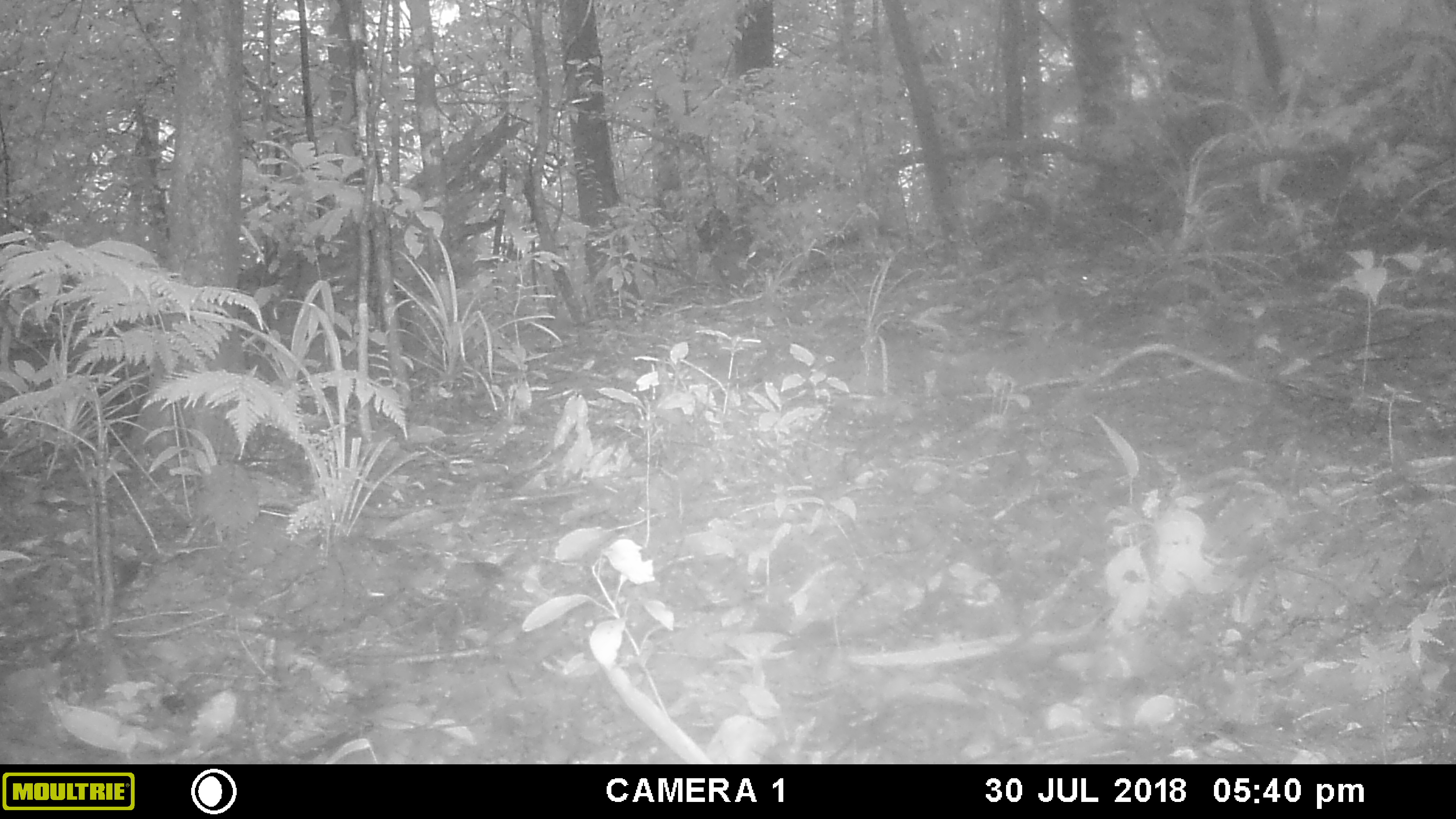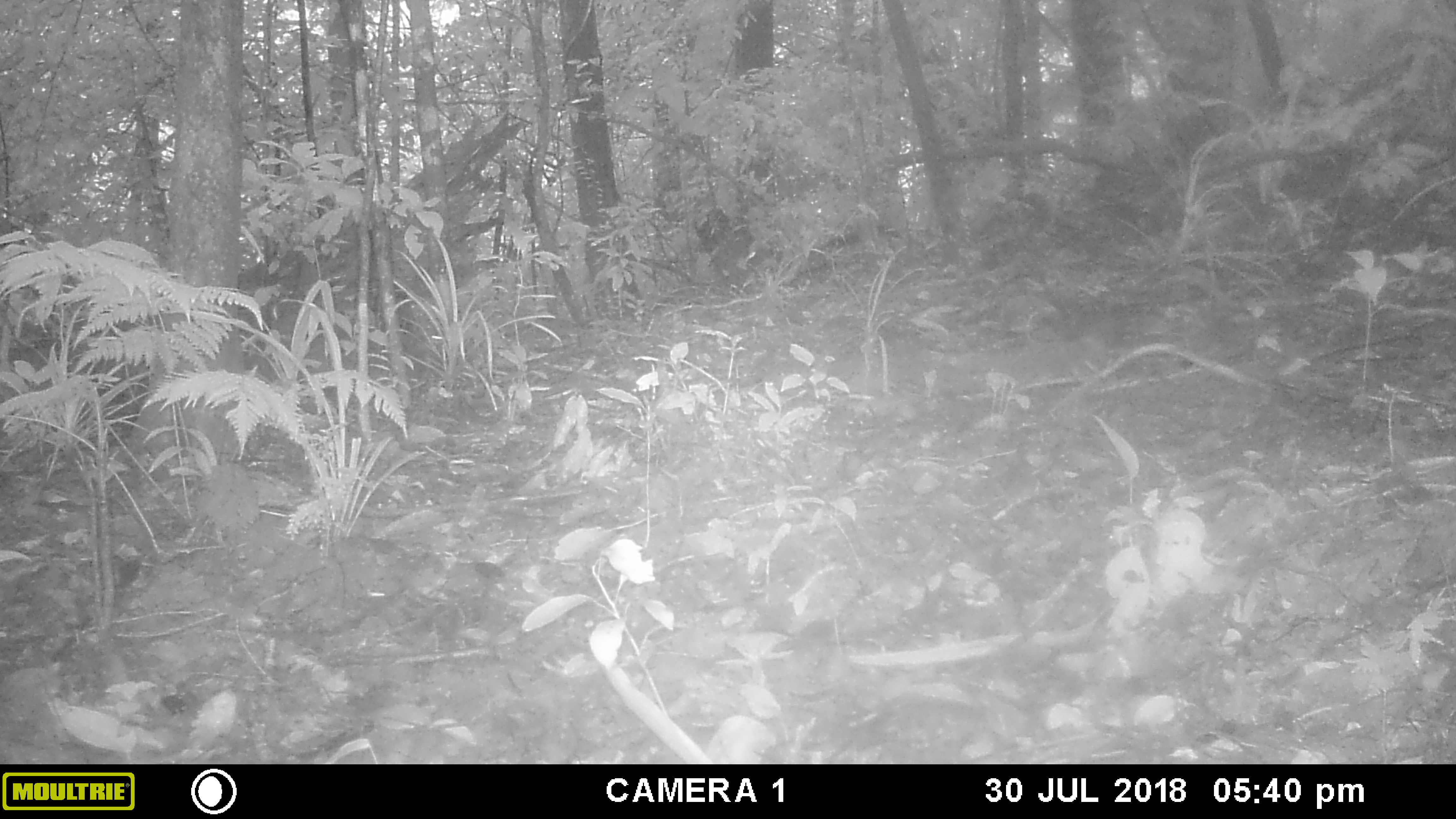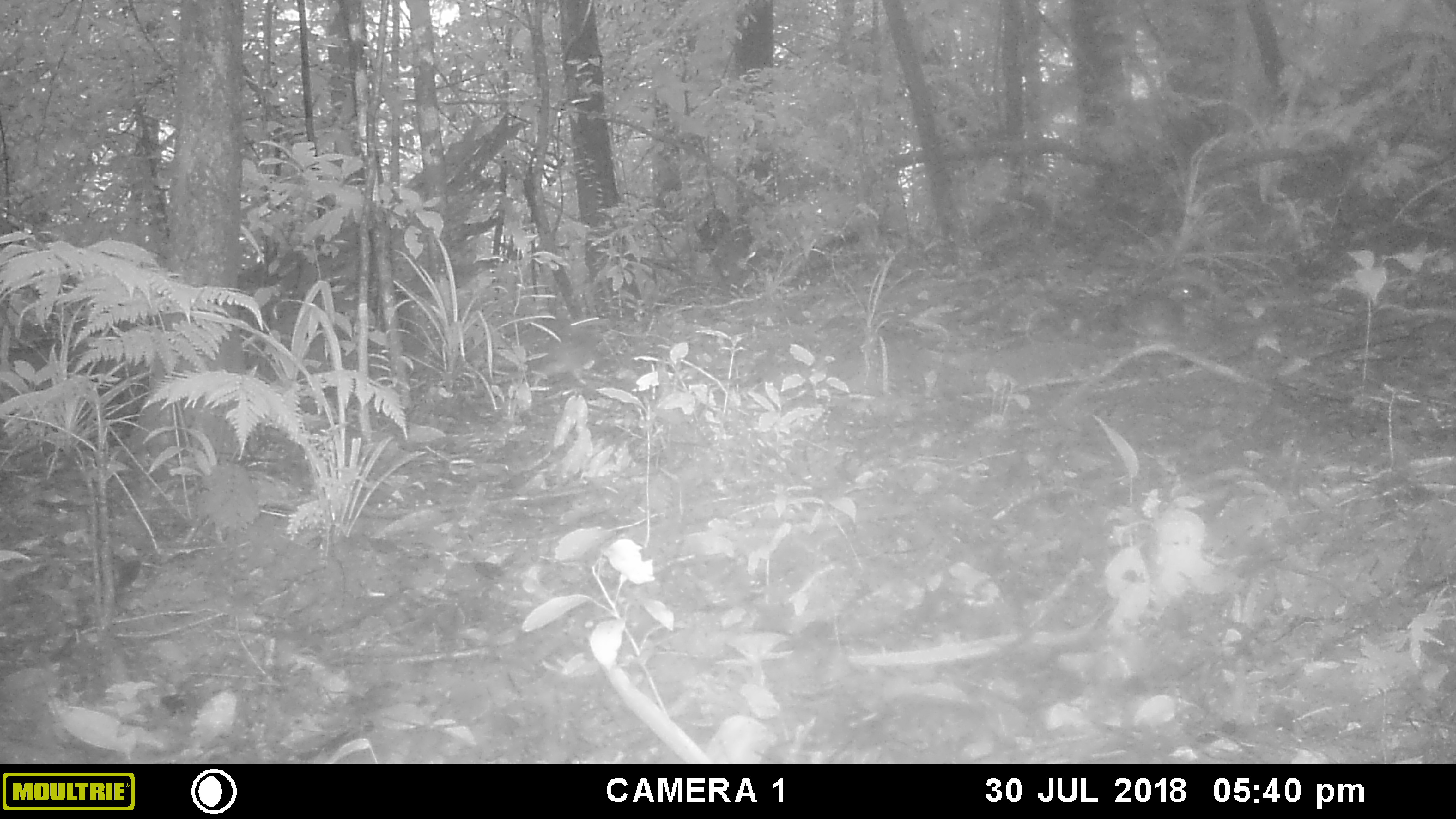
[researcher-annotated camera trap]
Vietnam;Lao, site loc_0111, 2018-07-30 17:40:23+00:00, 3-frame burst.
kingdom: Animalia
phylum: Chordata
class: Mammalia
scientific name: Mammalia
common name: mammal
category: unidentified small mammal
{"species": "unidentified small mammal (mammal) (Mammalia)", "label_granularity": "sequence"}